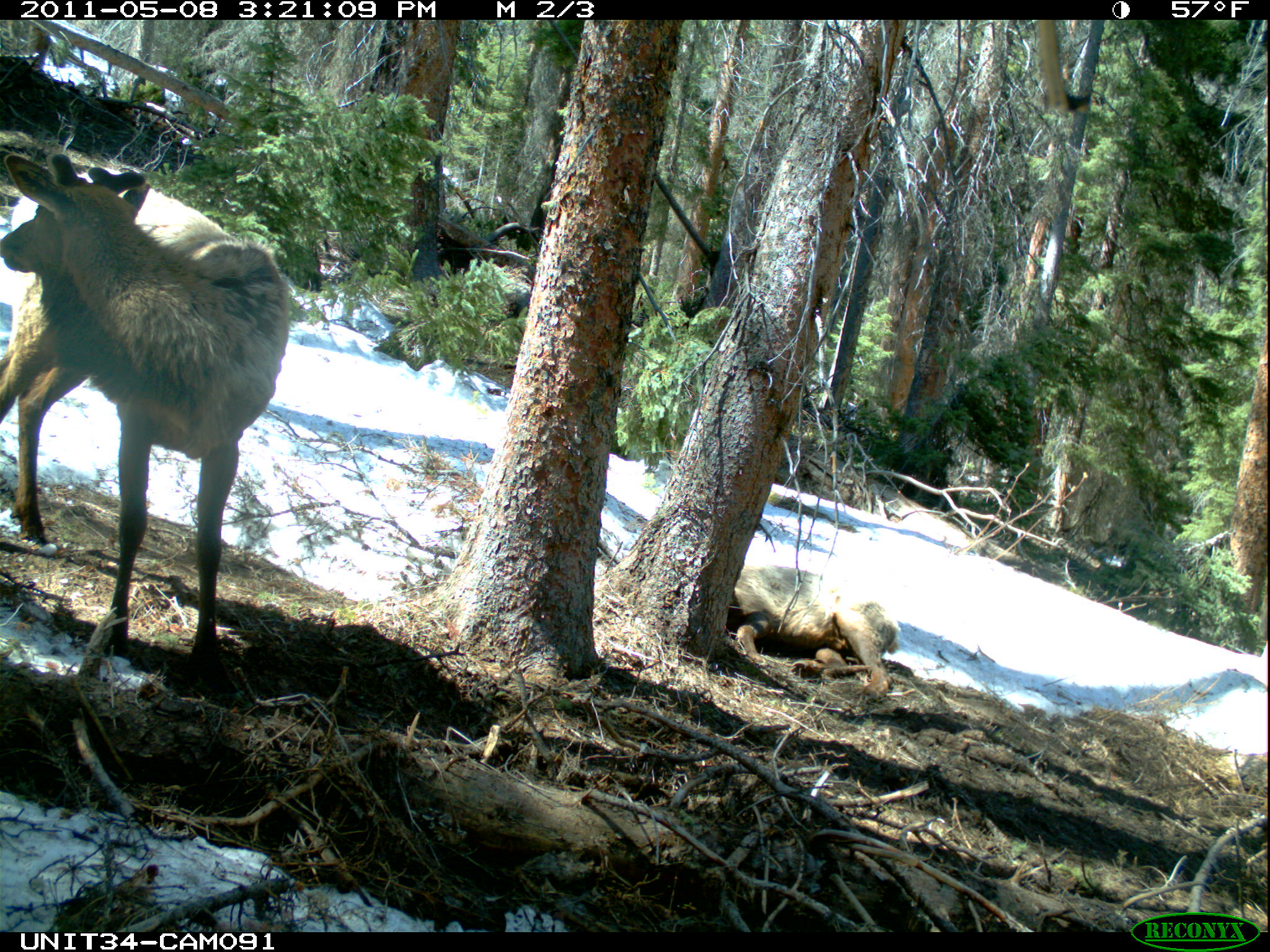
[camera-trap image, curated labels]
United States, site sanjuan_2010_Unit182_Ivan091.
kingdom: Animalia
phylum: Chordata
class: Mammalia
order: Artiodactyla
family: Cervidae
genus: Cervus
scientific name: Cervus elaphus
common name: red deer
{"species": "Cervus elaphus (red deer)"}